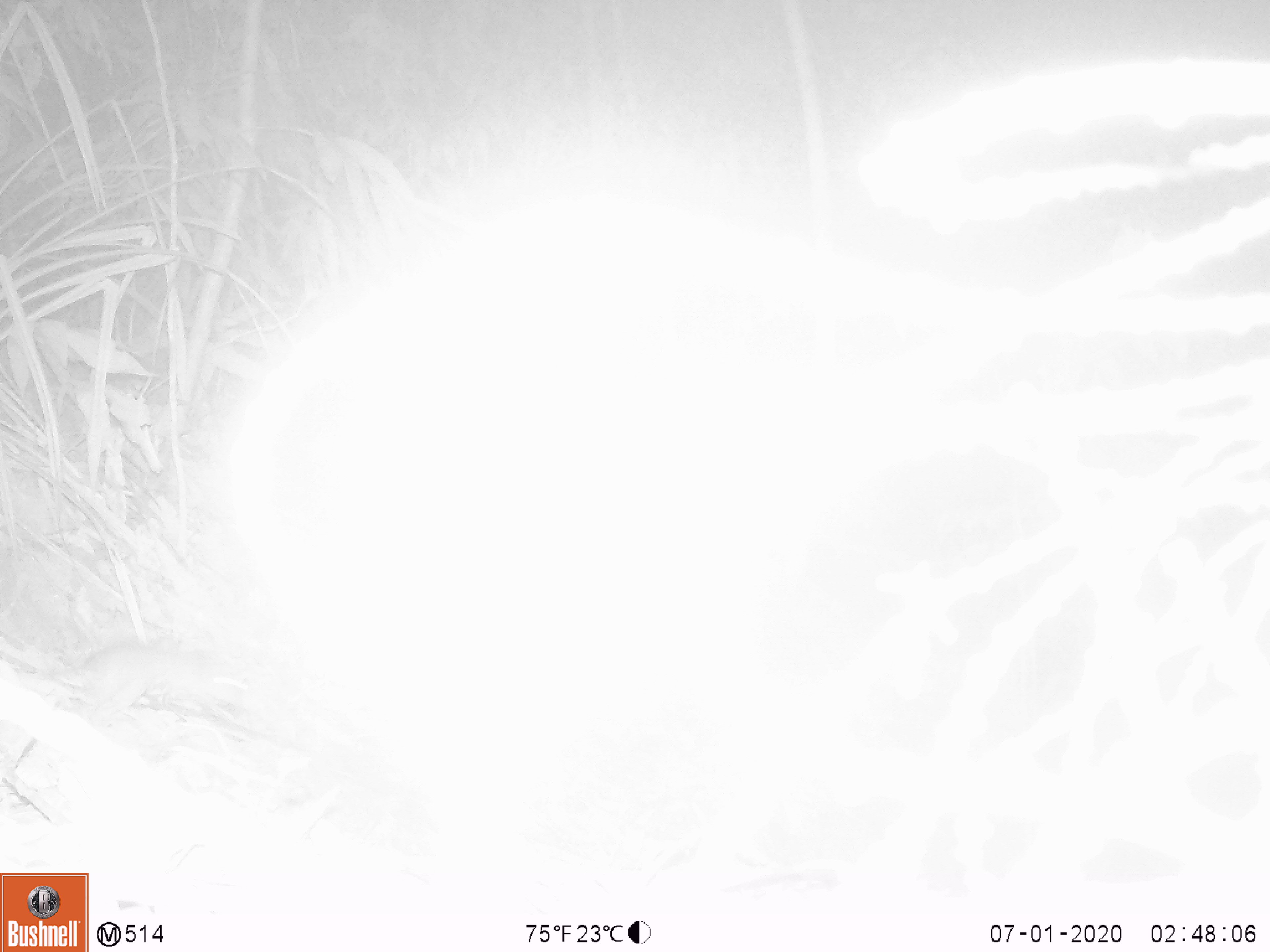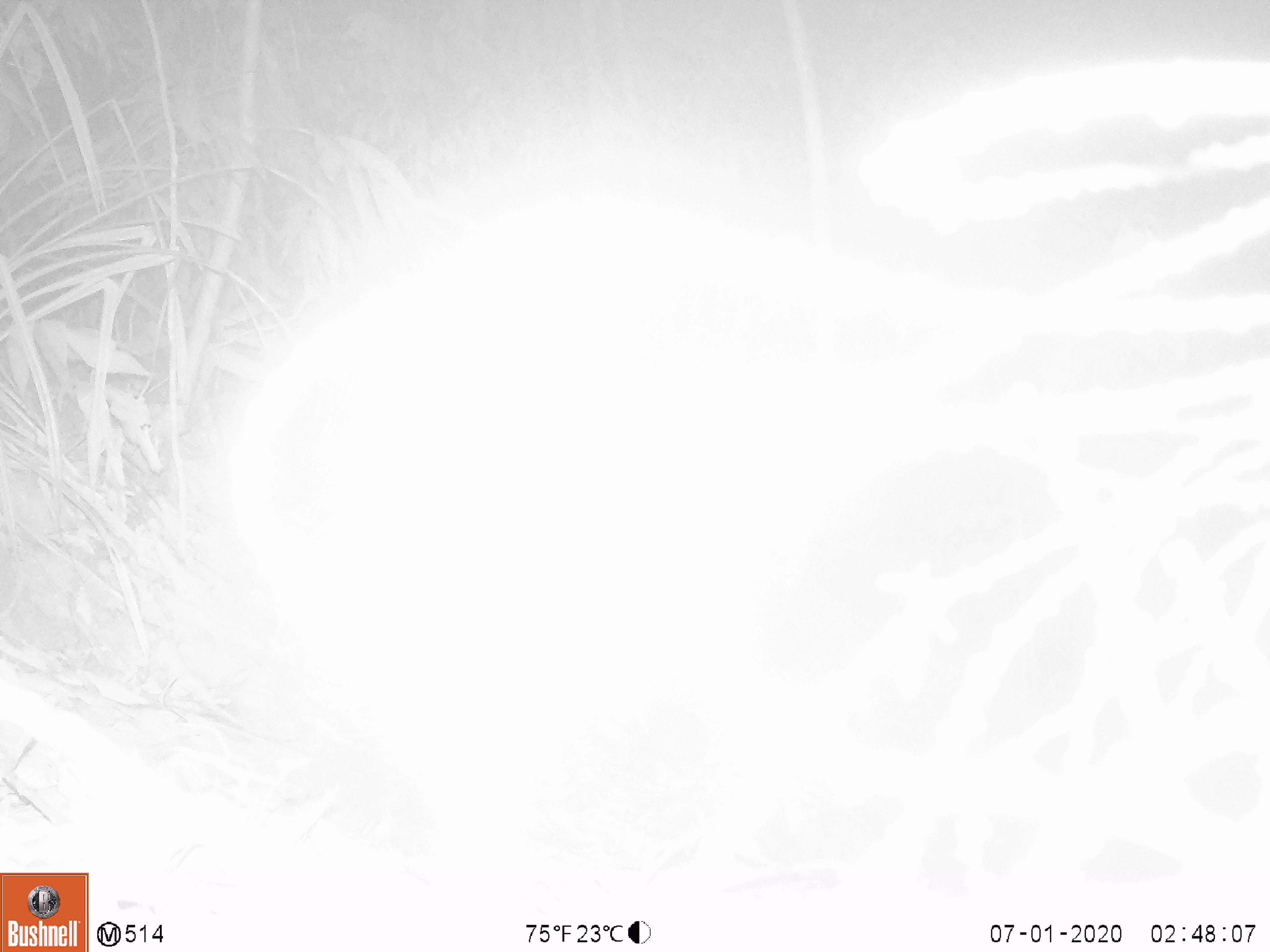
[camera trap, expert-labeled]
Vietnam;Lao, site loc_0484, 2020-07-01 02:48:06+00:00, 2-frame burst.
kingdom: Animalia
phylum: Chordata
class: Aves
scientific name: Aves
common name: bird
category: unidentified bird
Unidentified bird (bird) (Aves). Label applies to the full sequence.